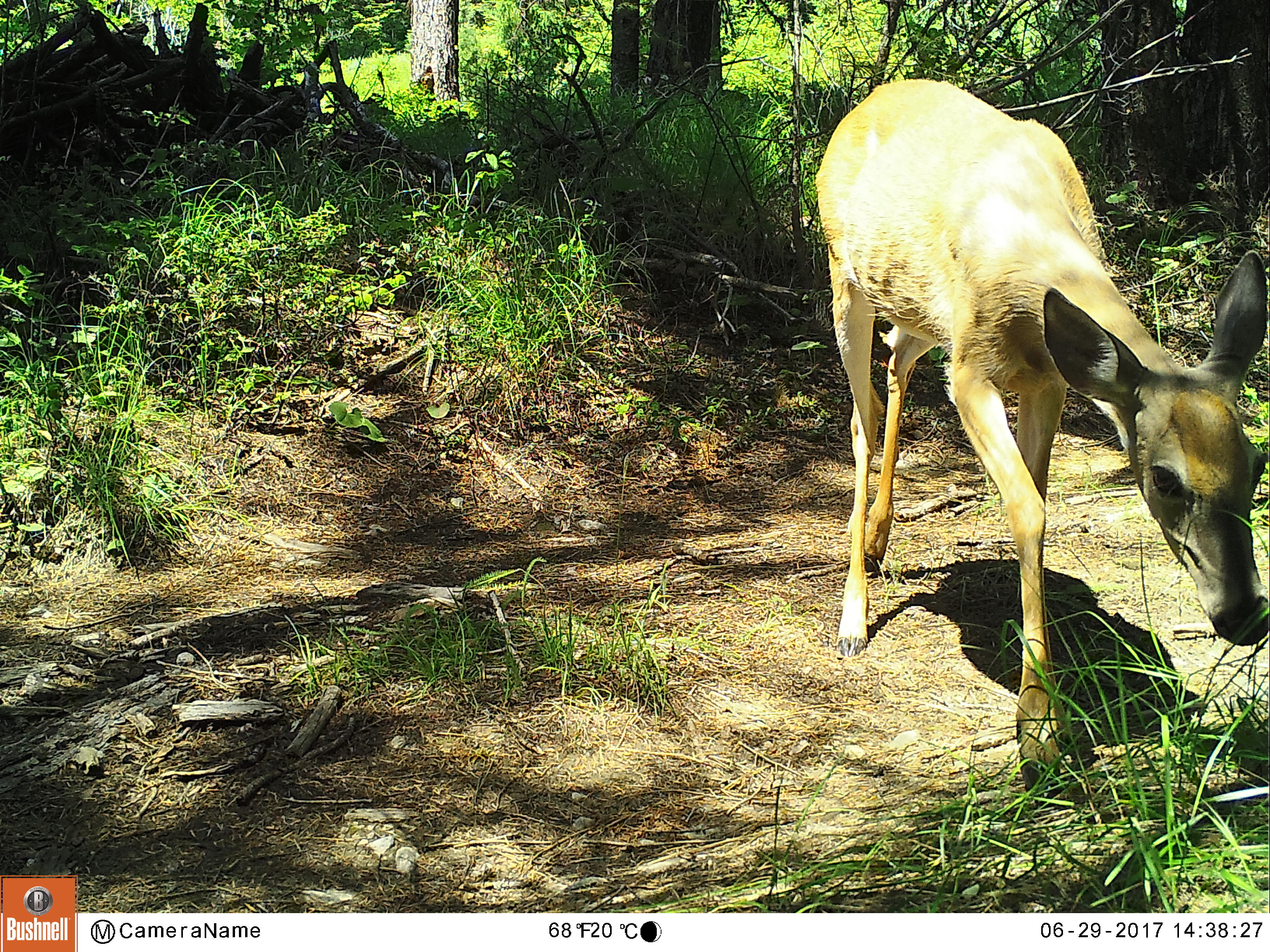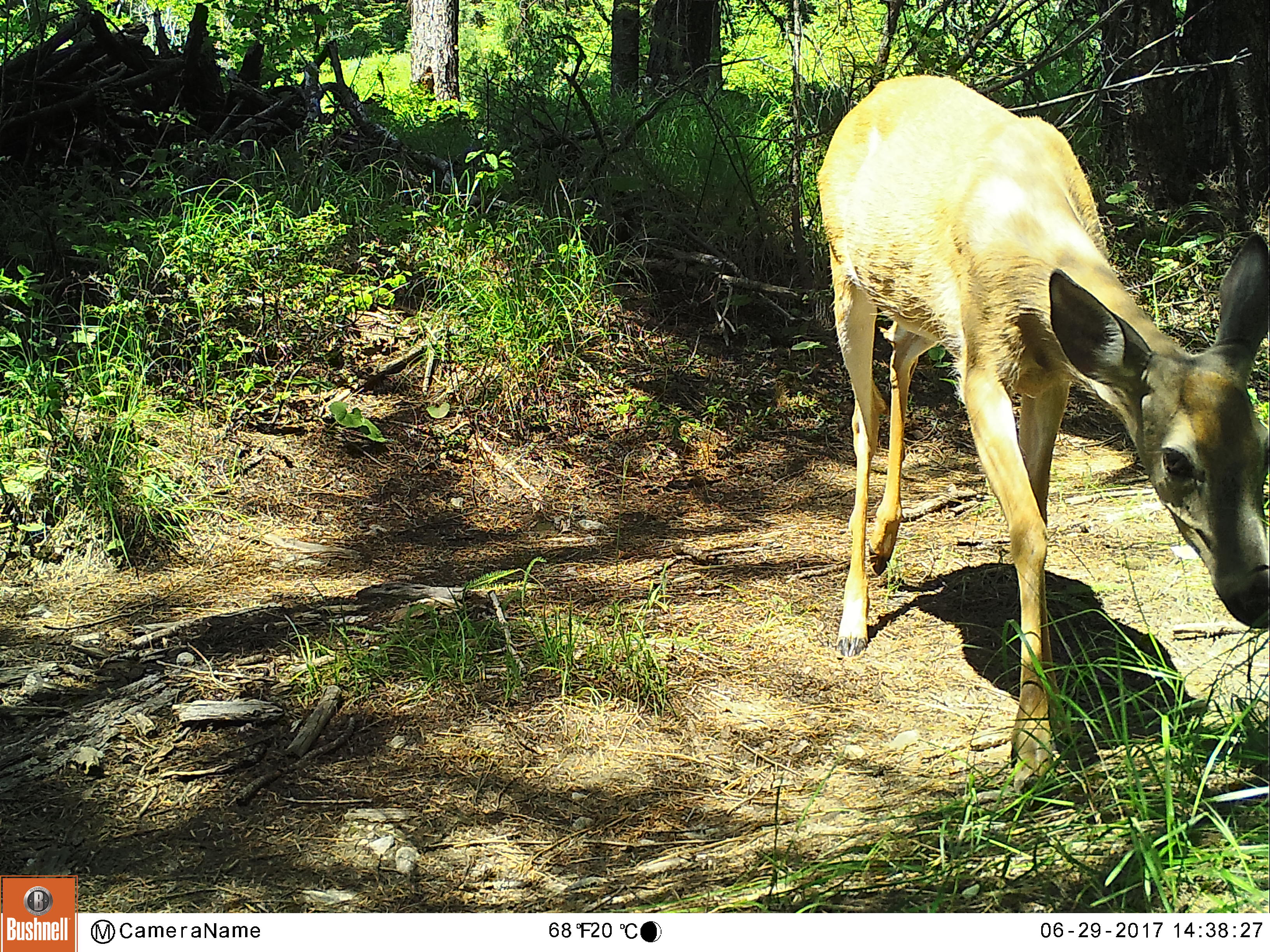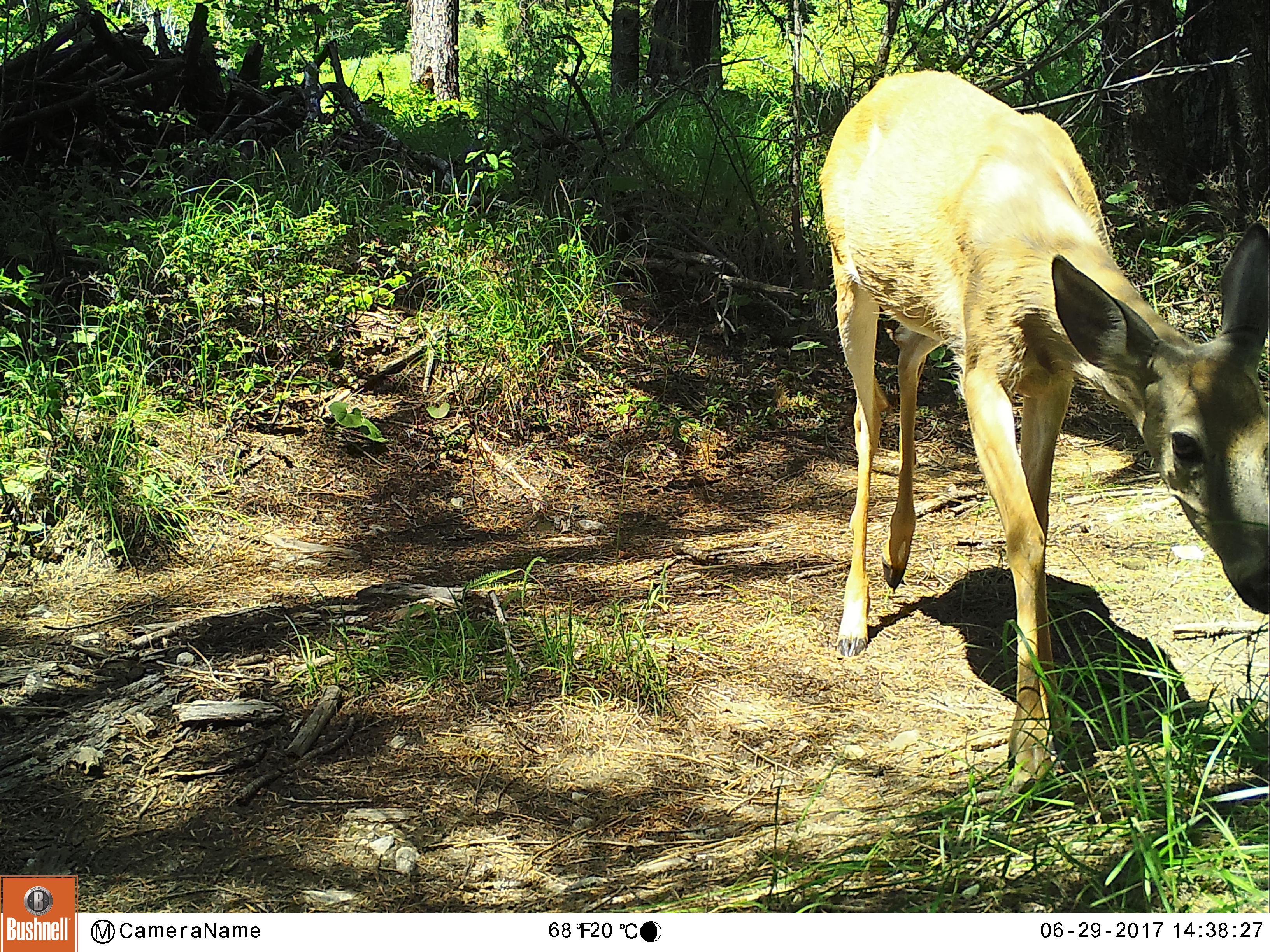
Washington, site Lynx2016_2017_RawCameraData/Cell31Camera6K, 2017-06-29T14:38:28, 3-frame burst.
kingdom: Animalia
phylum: Chordata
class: Mammalia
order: Artiodactyla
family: Cervidae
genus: Odocoileus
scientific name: Odocoileus virginianus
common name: white-tailed deer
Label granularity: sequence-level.